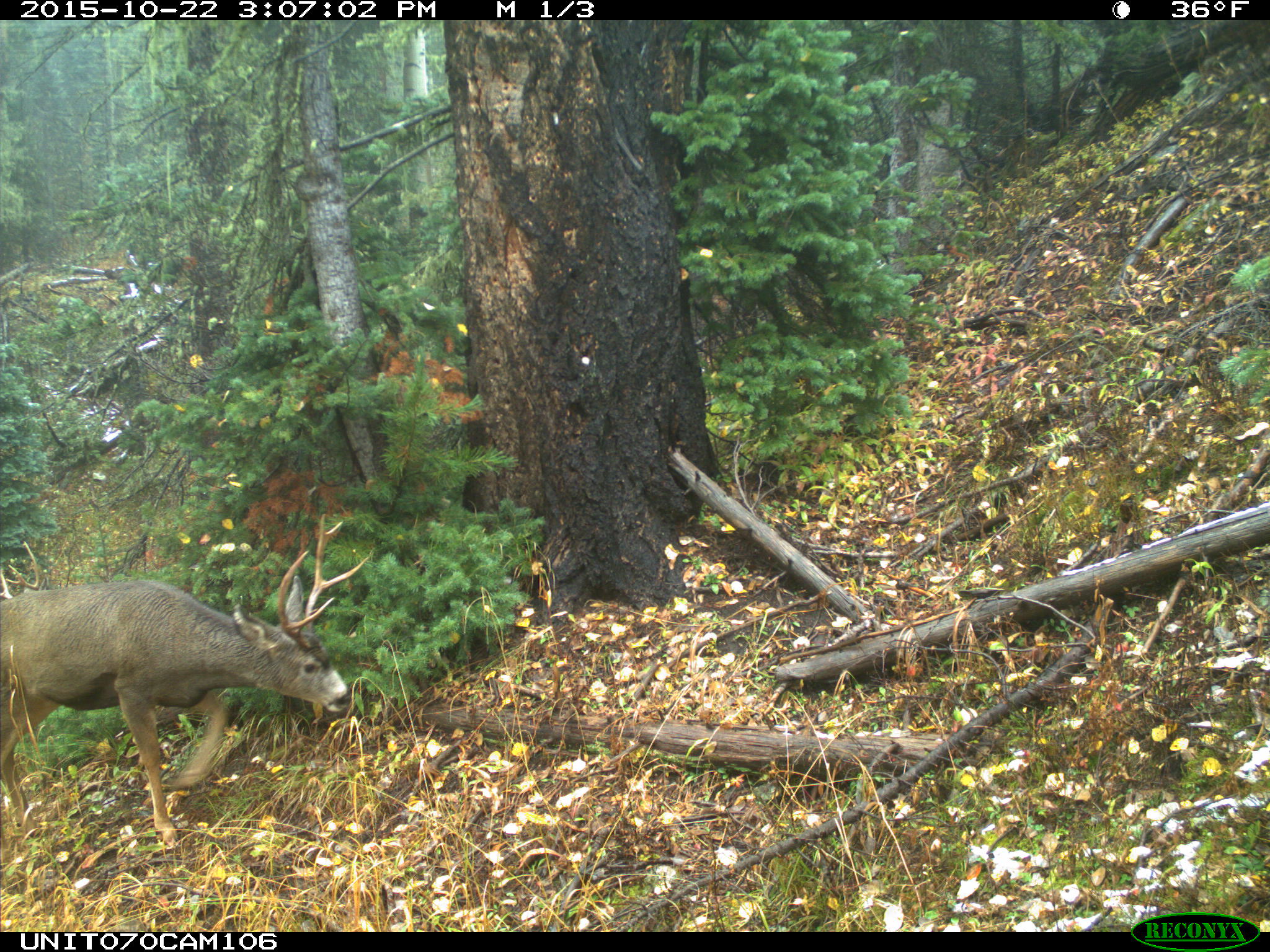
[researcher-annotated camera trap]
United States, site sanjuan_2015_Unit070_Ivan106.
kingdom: Animalia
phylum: Chordata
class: Mammalia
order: Artiodactyla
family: Cervidae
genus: Odocoileus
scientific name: Odocoileus hemionus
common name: mule deer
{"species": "Odocoileus hemionus (mule deer)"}